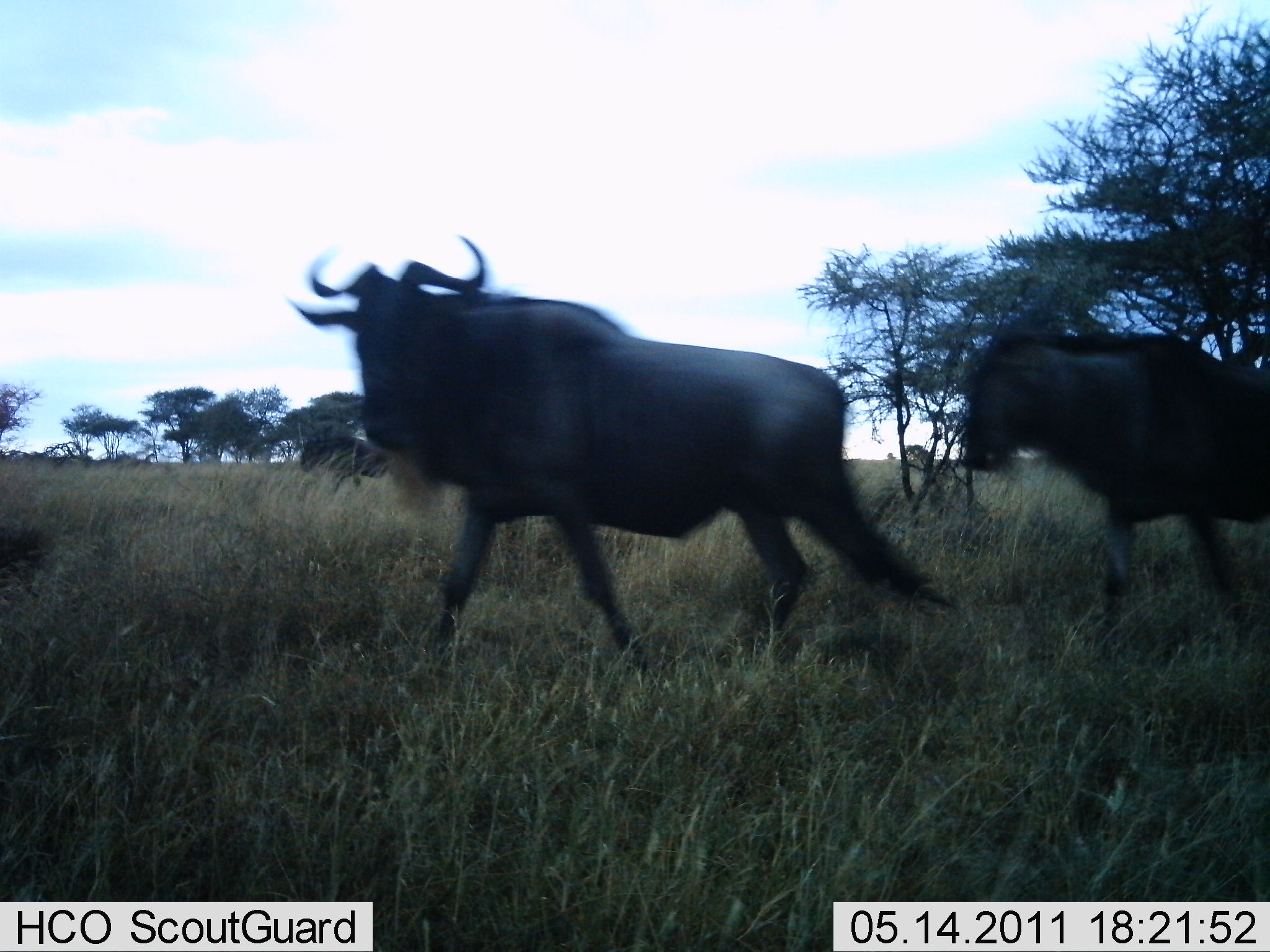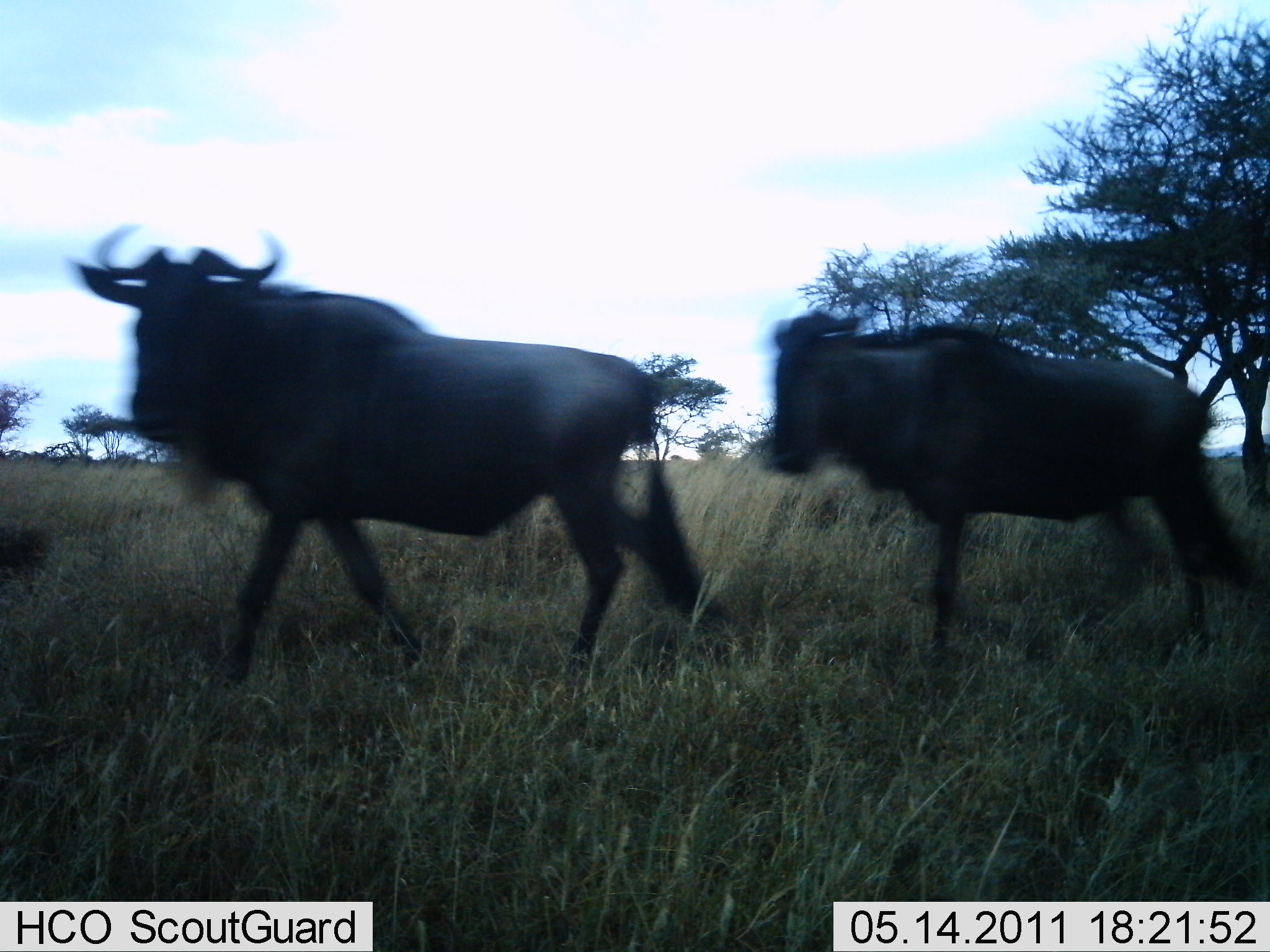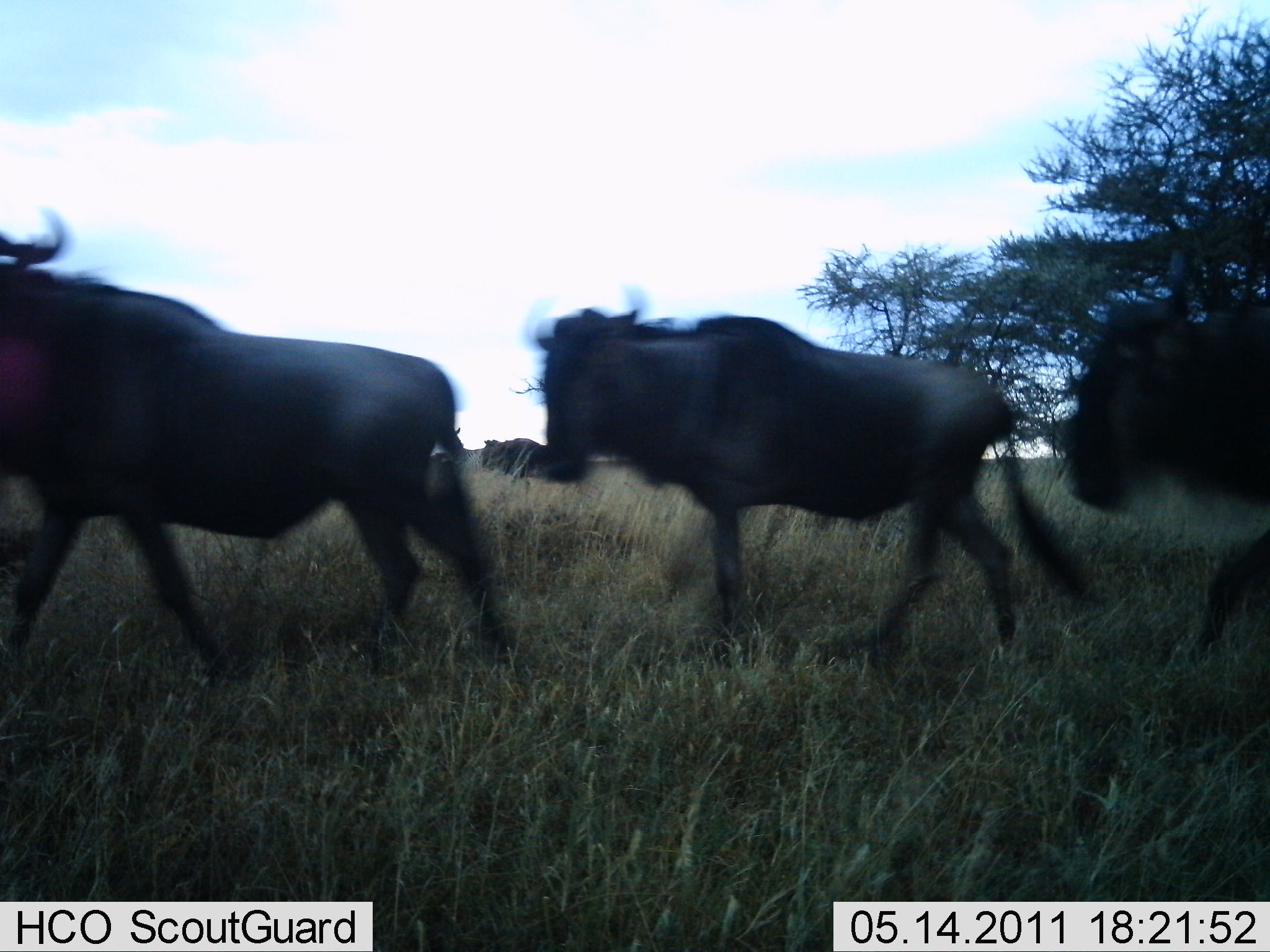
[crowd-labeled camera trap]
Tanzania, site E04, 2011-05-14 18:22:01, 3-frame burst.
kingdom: Animalia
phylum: Chordata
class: Mammalia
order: Artiodactyla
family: Bovidae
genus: Connochaetes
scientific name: Connochaetes taurinus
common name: blue wildebeest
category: wildebeest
Wildebeest (blue wildebeest) (Connochaetes taurinus), count 3. Behavior (volunteer vote fractions): standing 0%, resting 0%, moving 100%, interacting 0%. Young present (vote fraction): 0%. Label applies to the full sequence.